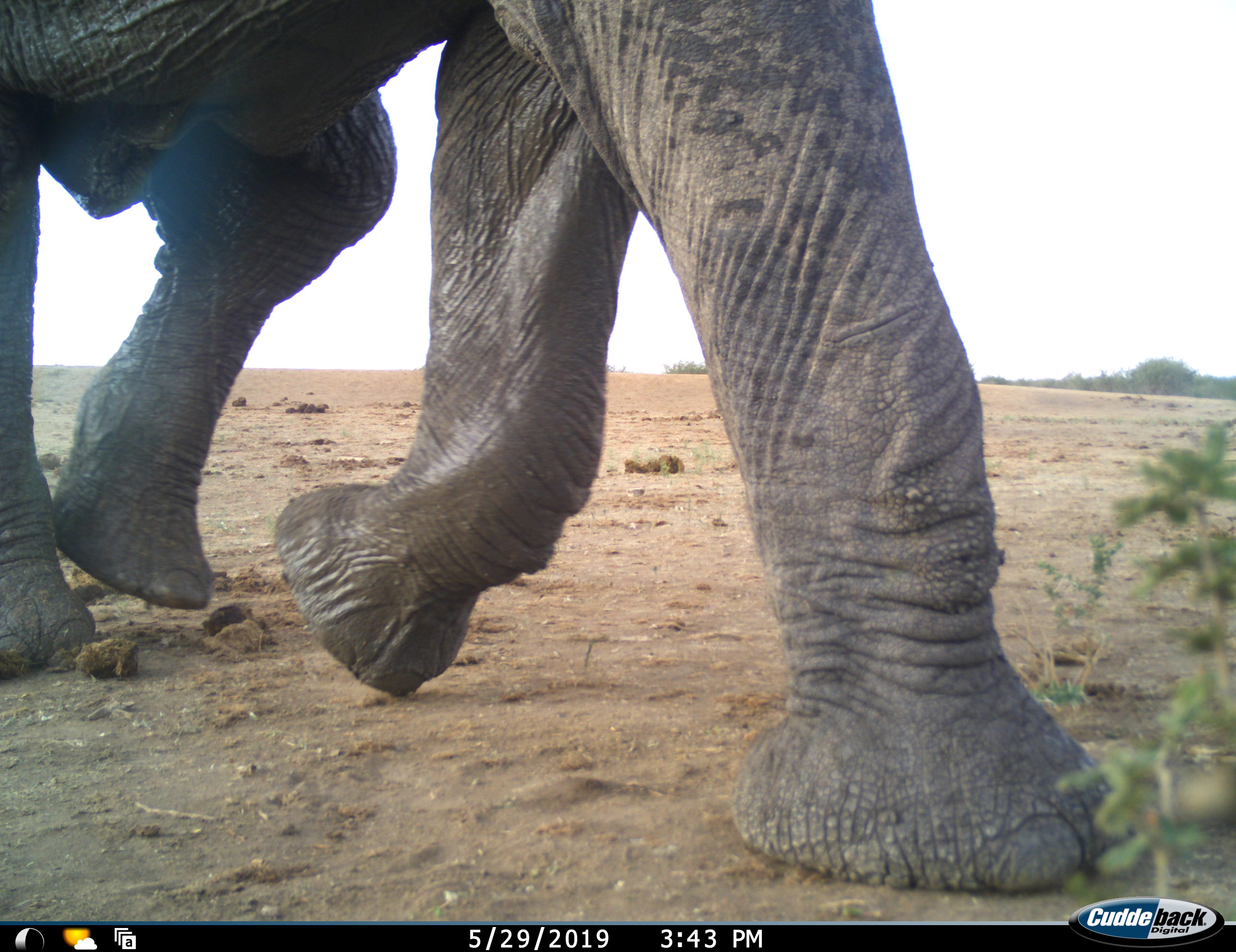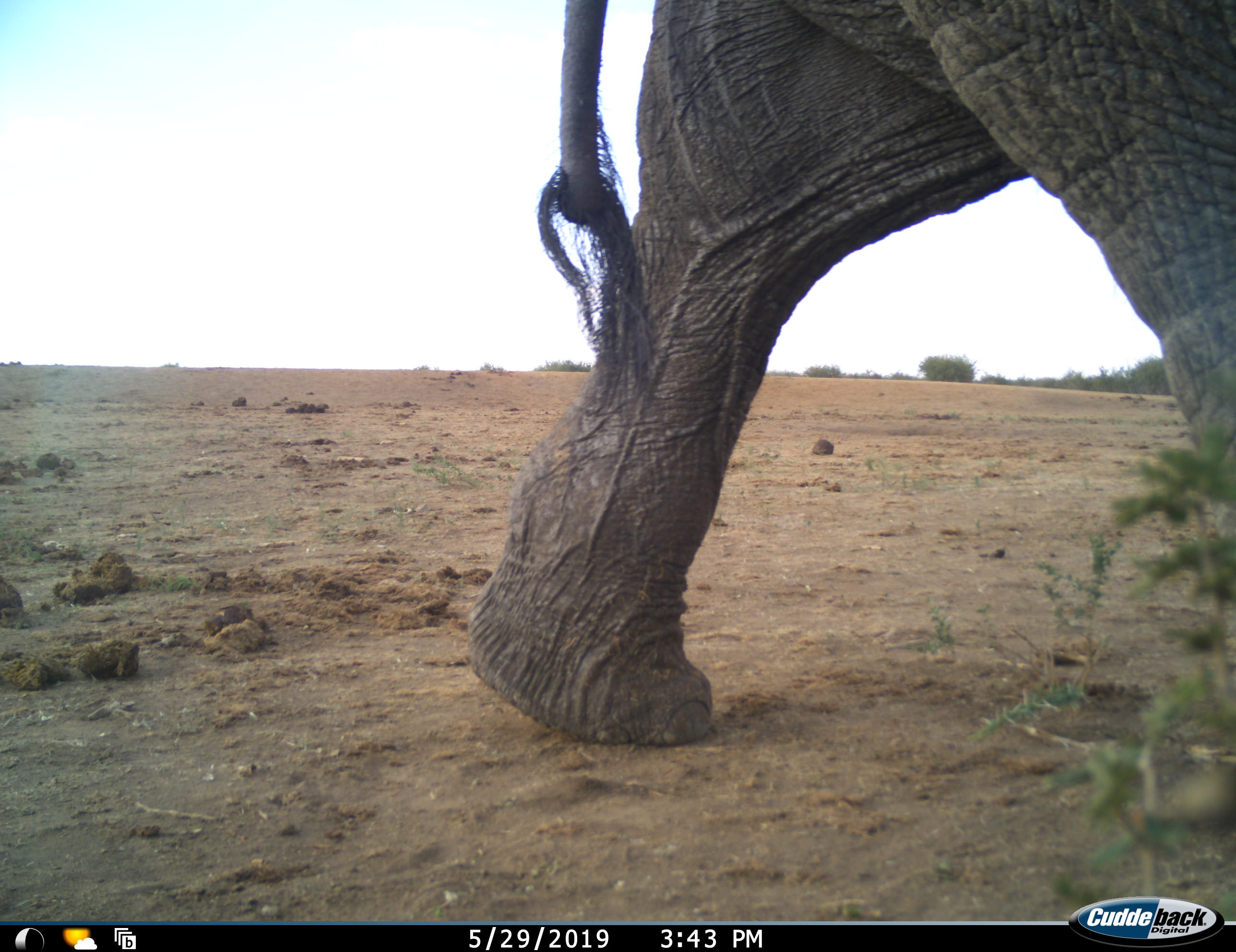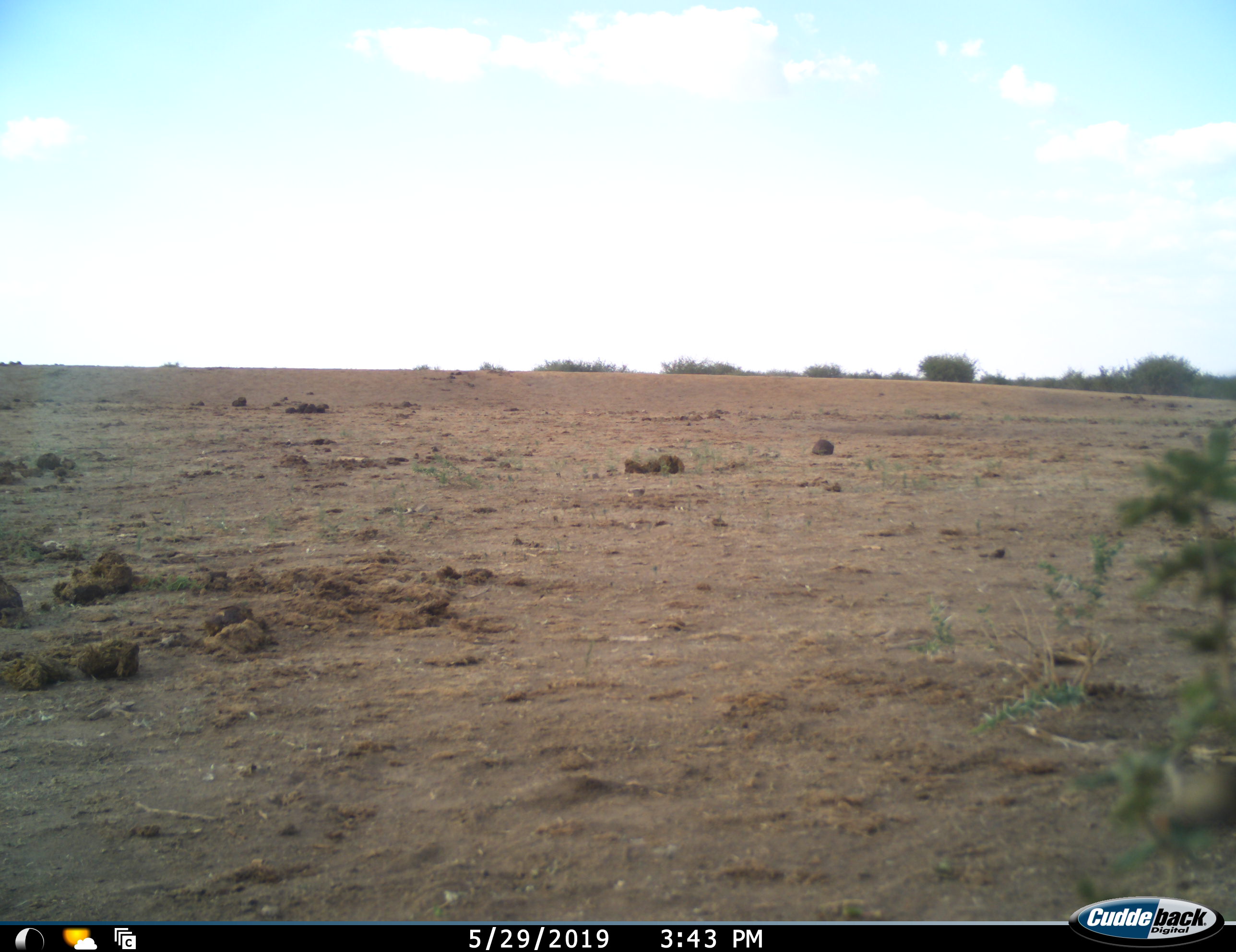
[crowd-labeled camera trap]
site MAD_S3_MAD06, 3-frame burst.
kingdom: Animalia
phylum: Chordata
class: Mammalia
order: Proboscidea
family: Elephantidae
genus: Loxodonta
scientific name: Loxodonta africana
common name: african bush elephant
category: elephant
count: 1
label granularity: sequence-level